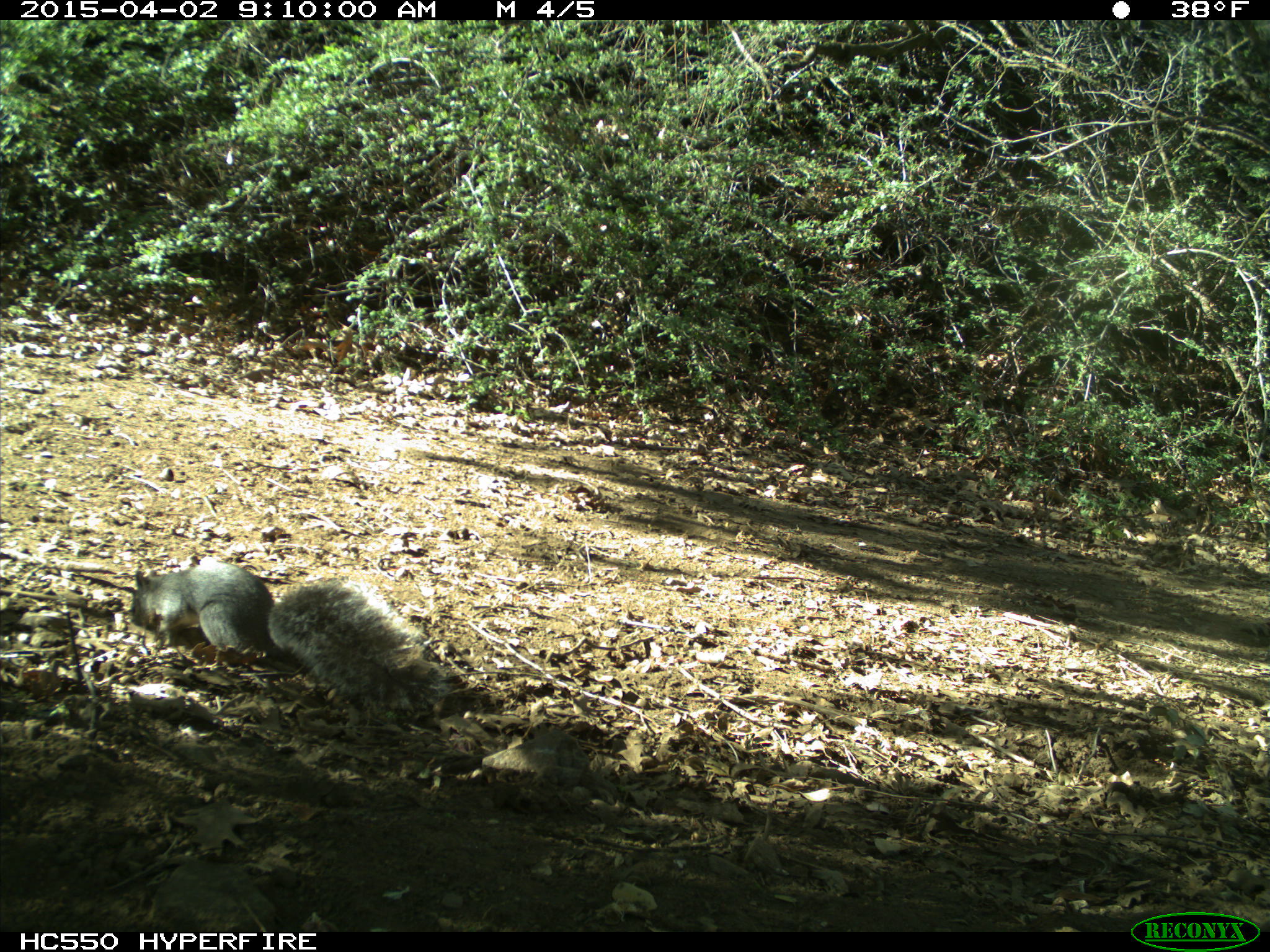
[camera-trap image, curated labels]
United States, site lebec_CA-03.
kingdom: Animalia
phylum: Chordata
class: Mammalia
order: Rodentia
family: Sciuridae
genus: Sciurus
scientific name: Sciurus carolinensis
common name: eastern gray squirrel